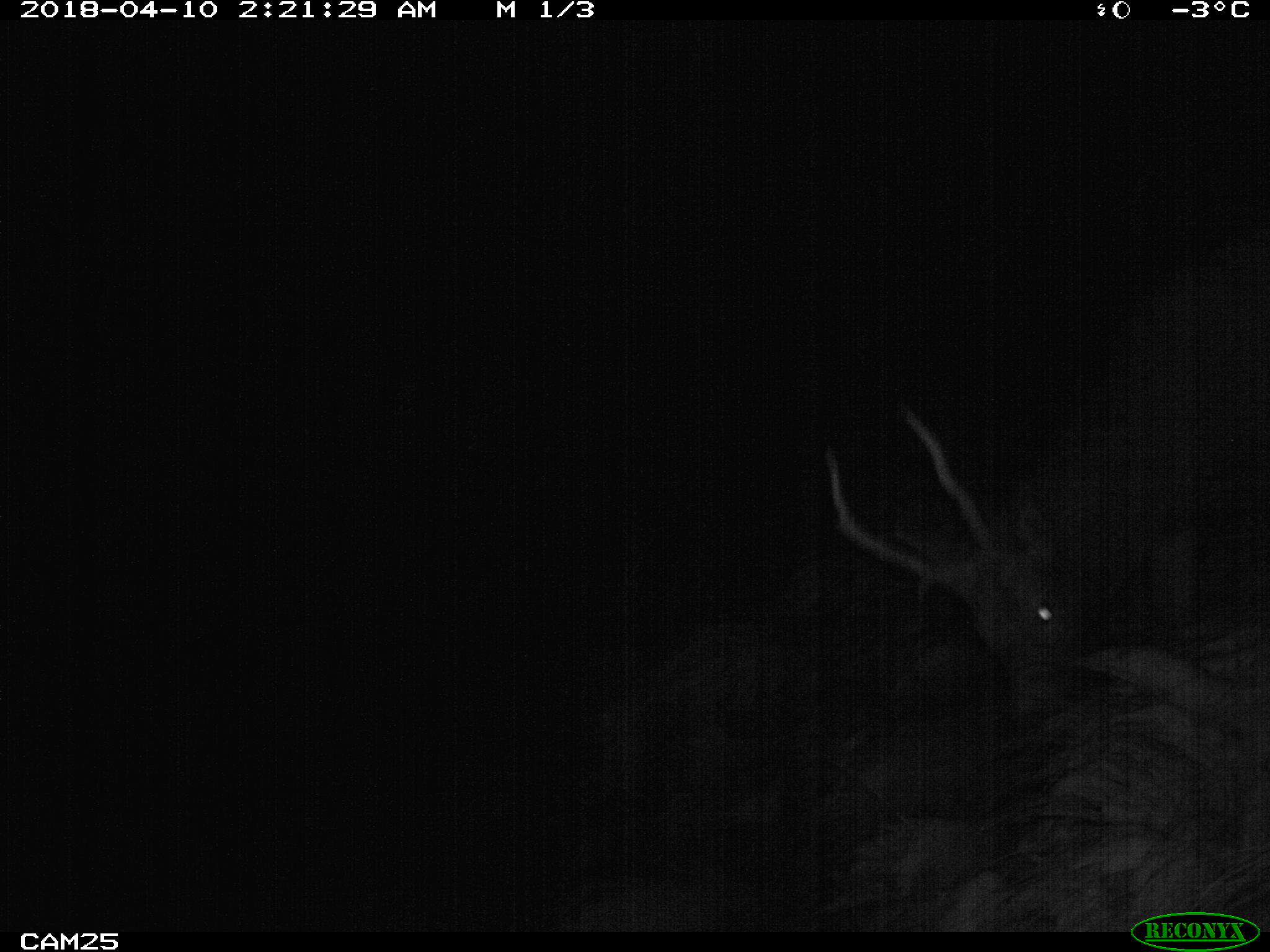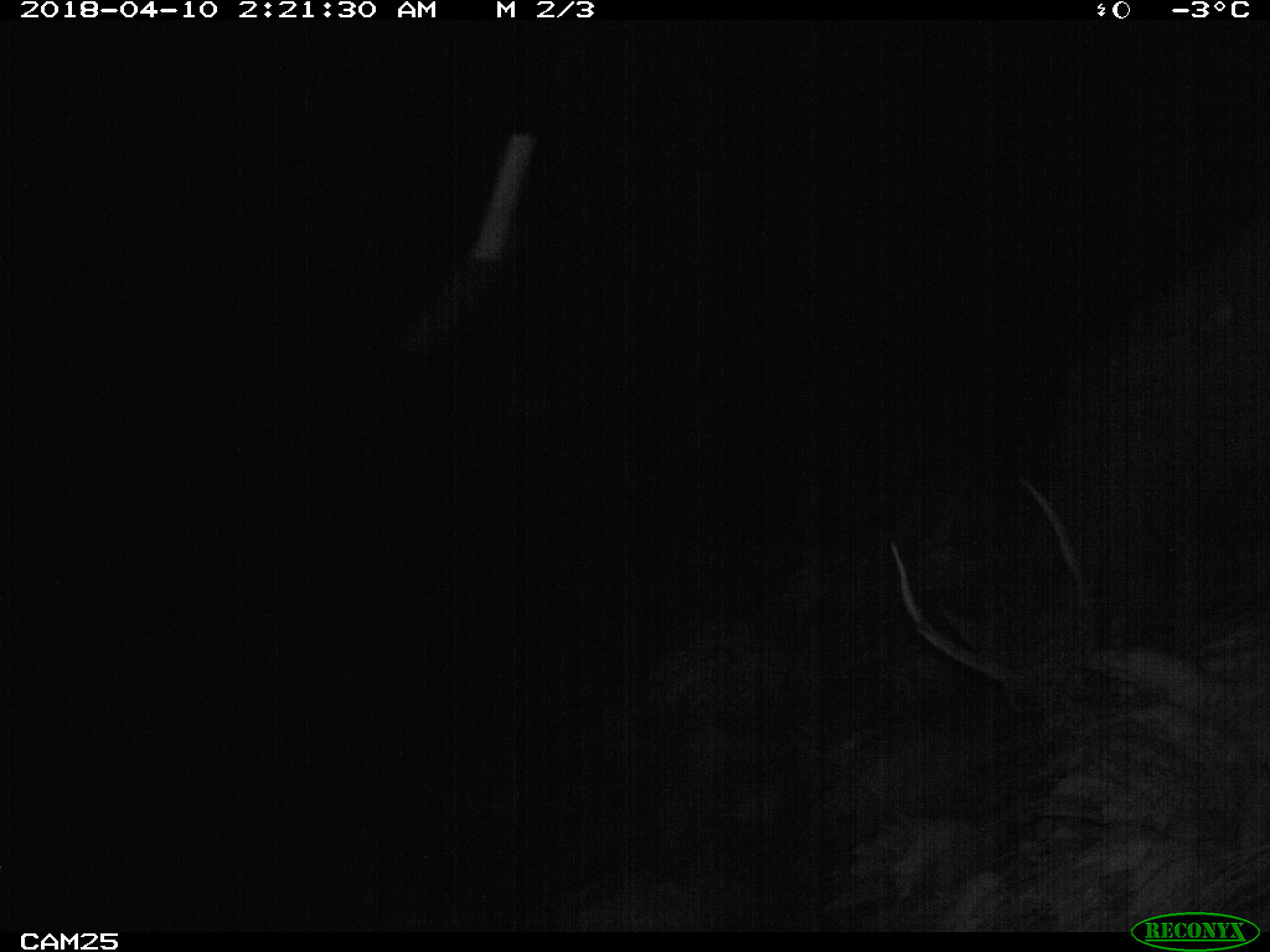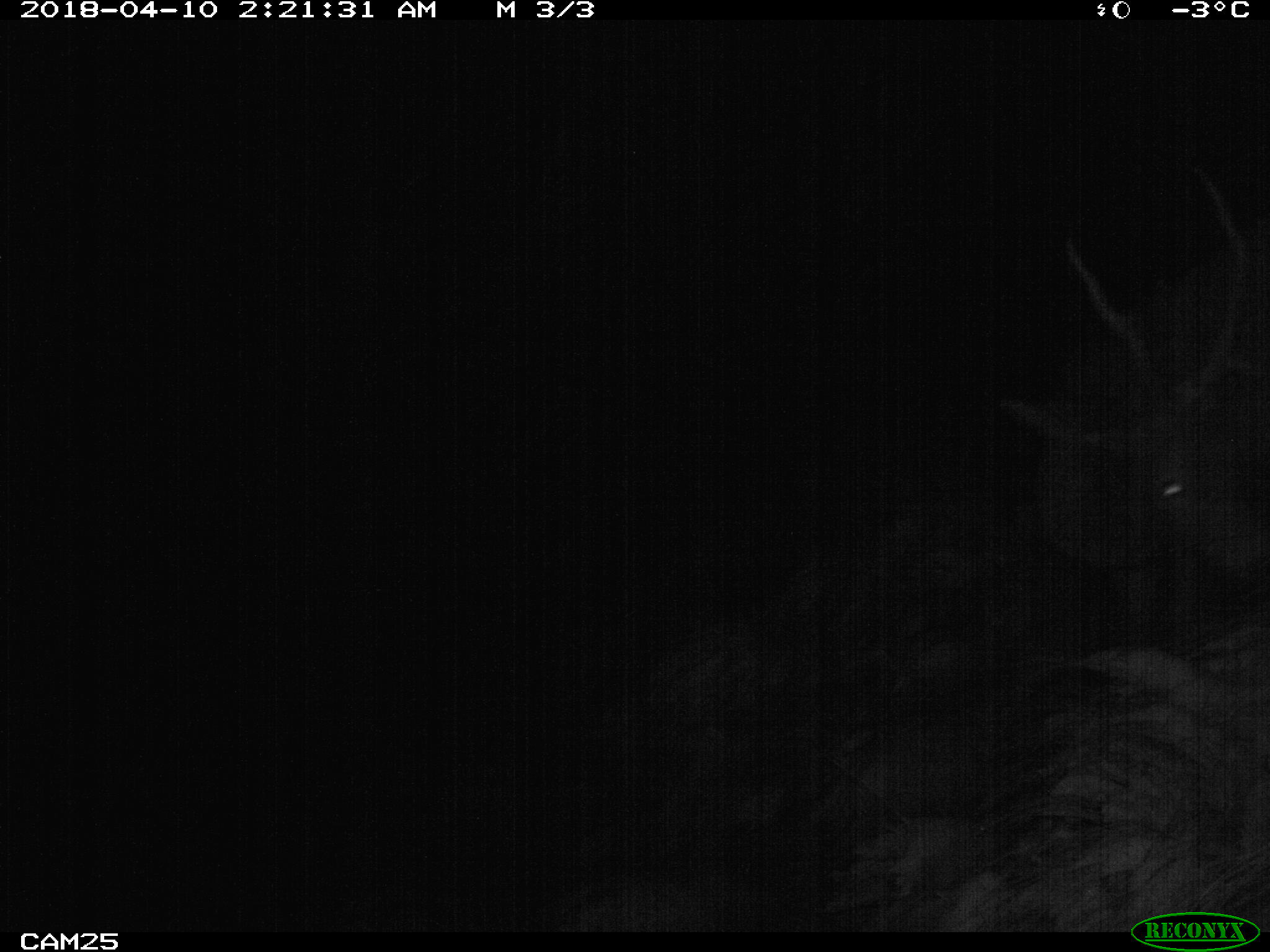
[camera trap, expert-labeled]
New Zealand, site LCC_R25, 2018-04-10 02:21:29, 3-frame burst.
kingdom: Animalia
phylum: Chordata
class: Mammalia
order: Artiodactyla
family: Cervidae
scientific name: Cervidae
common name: deer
Deer (Cervidae).